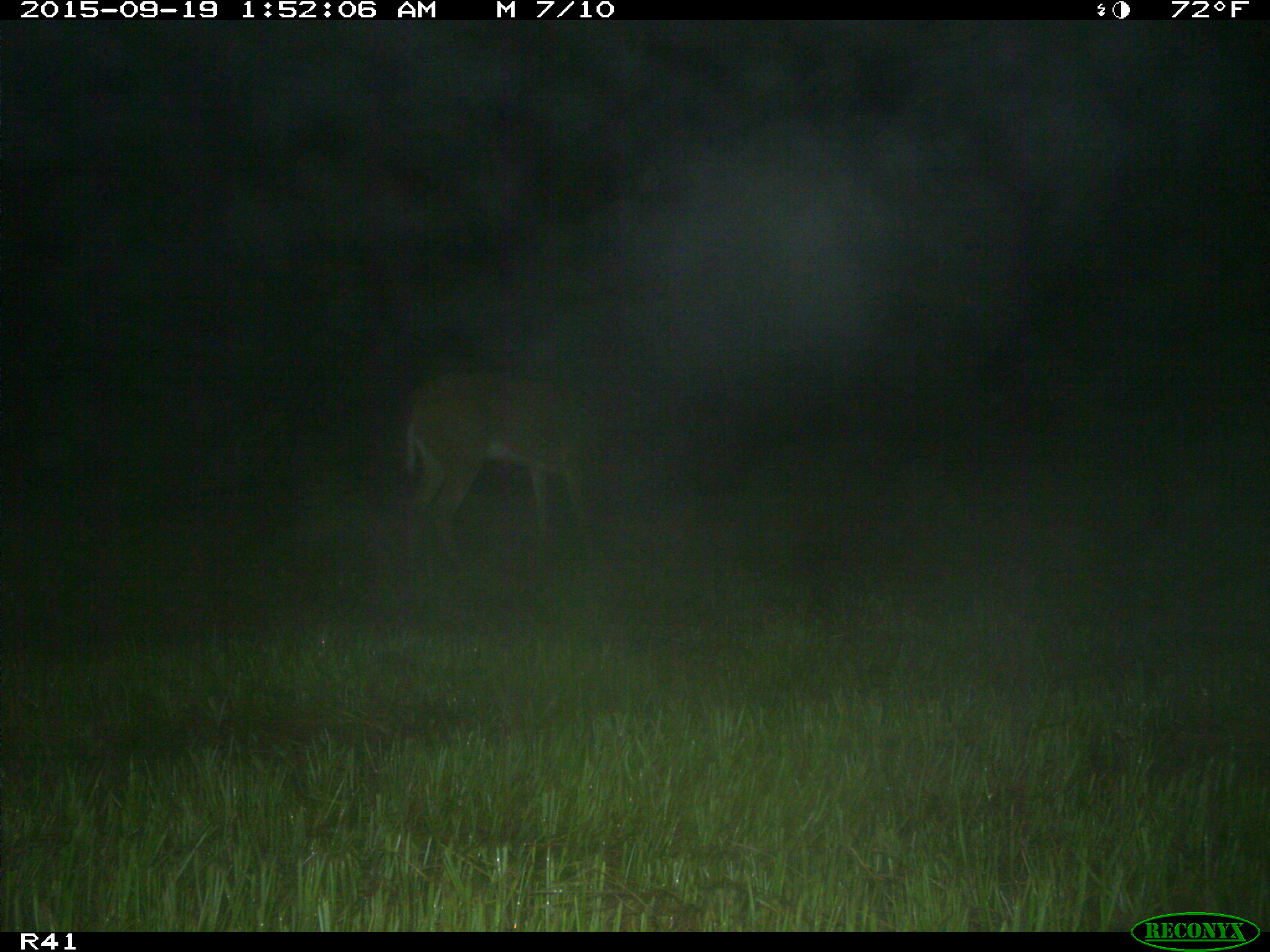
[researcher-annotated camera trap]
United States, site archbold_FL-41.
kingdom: Animalia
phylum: Chordata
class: Mammalia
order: Artiodactyla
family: Cervidae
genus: Odocoileus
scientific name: Odocoileus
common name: deer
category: unidentified deer